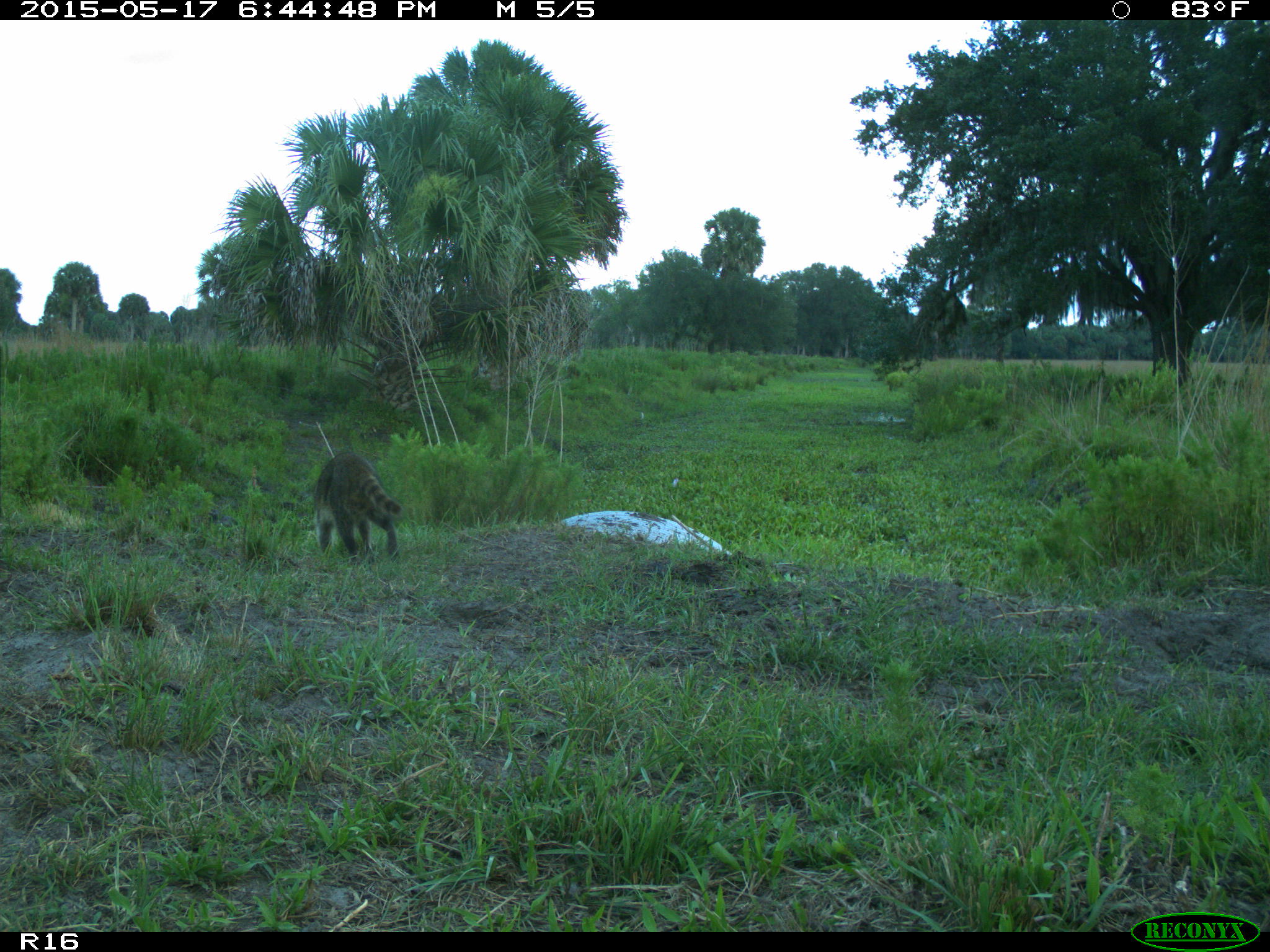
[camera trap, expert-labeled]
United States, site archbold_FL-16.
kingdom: Animalia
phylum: Chordata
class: Mammalia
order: Carnivora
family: Procyonidae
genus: Procyon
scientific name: Procyon lotor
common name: common raccoon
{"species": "Procyon lotor (common raccoon)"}